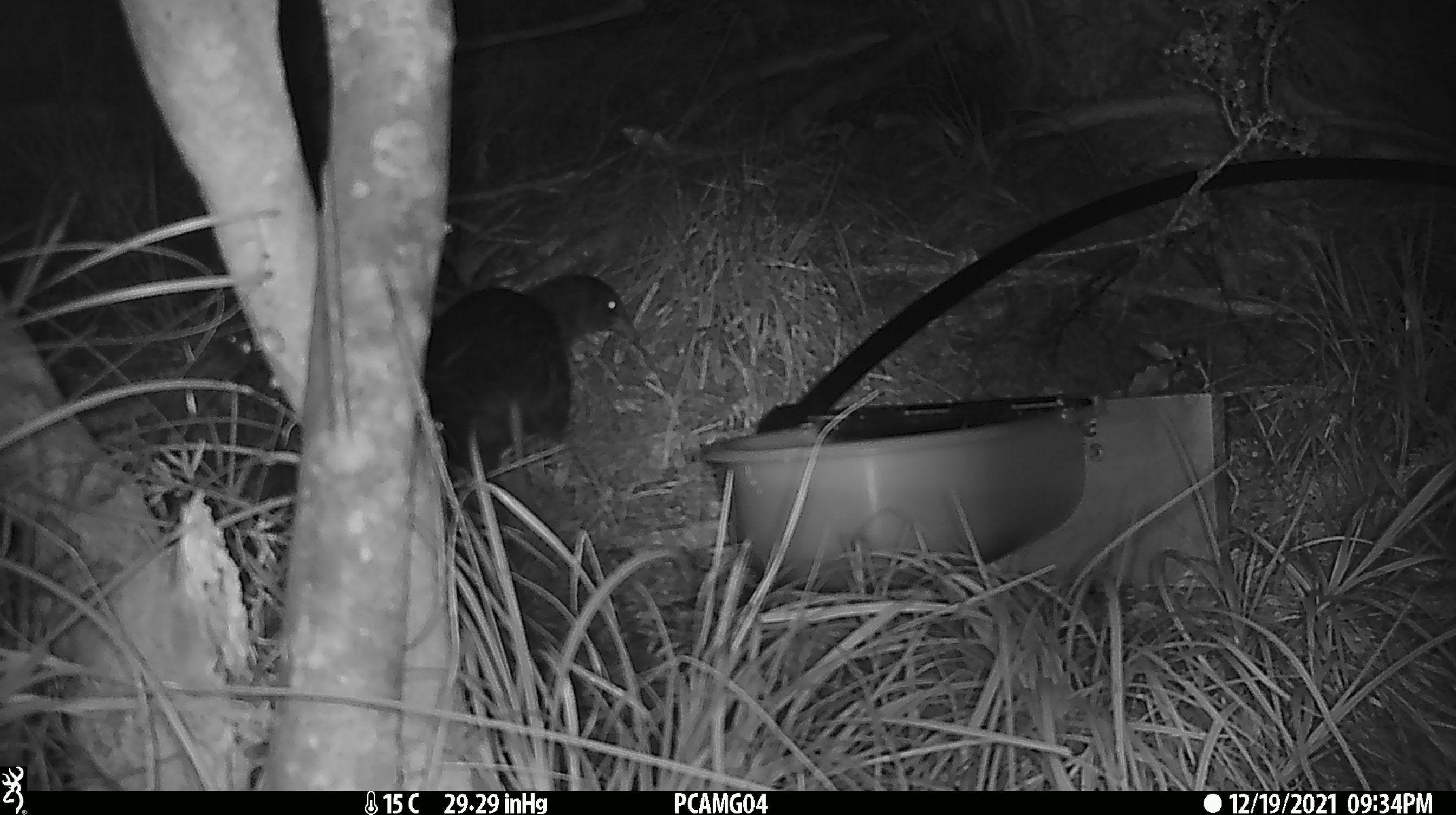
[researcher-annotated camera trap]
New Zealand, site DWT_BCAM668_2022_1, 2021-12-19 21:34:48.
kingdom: Animalia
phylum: Chordata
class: Aves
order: Gruiformes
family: Rallidae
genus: Gallirallus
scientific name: Gallirallus australis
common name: weka